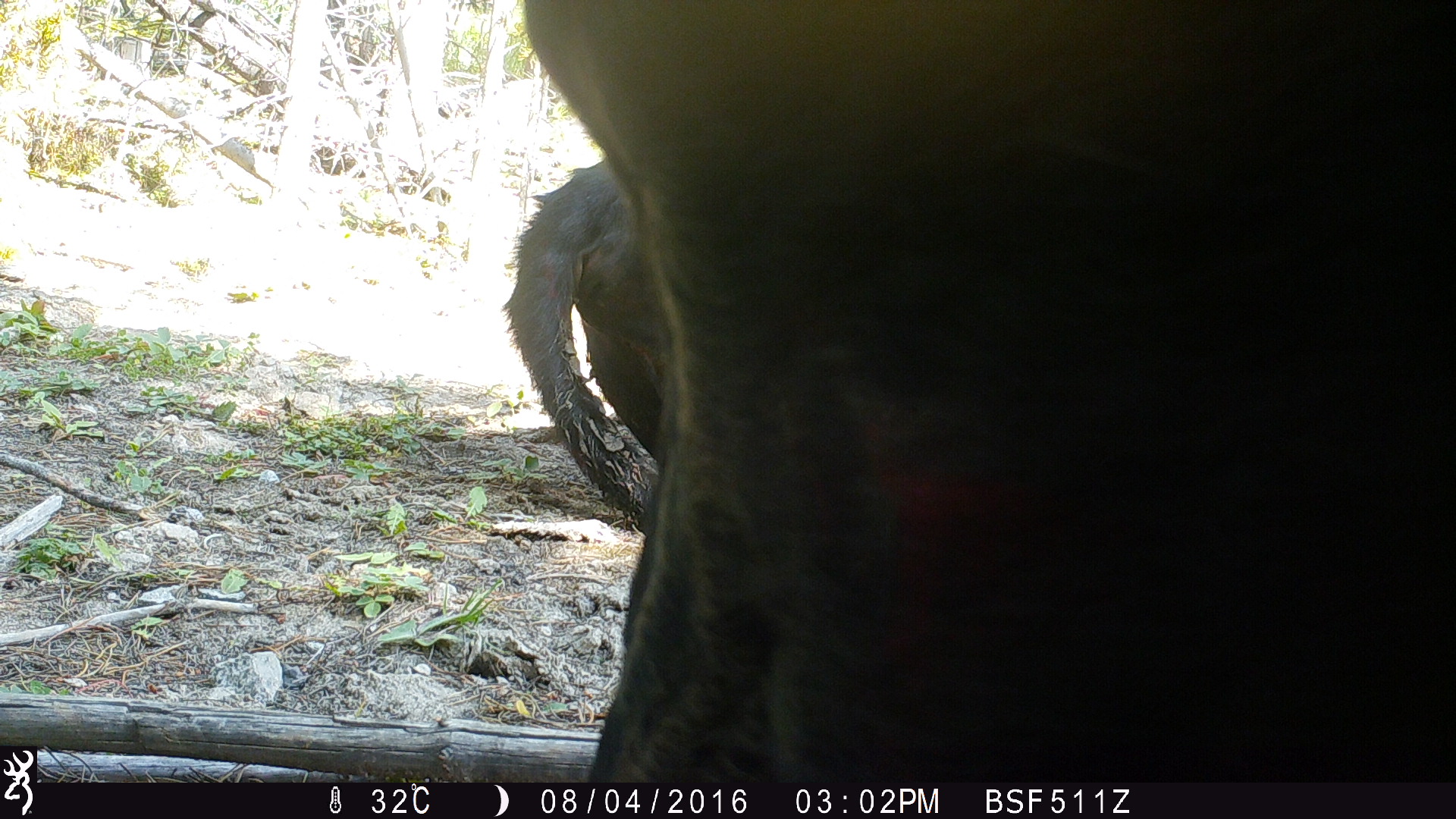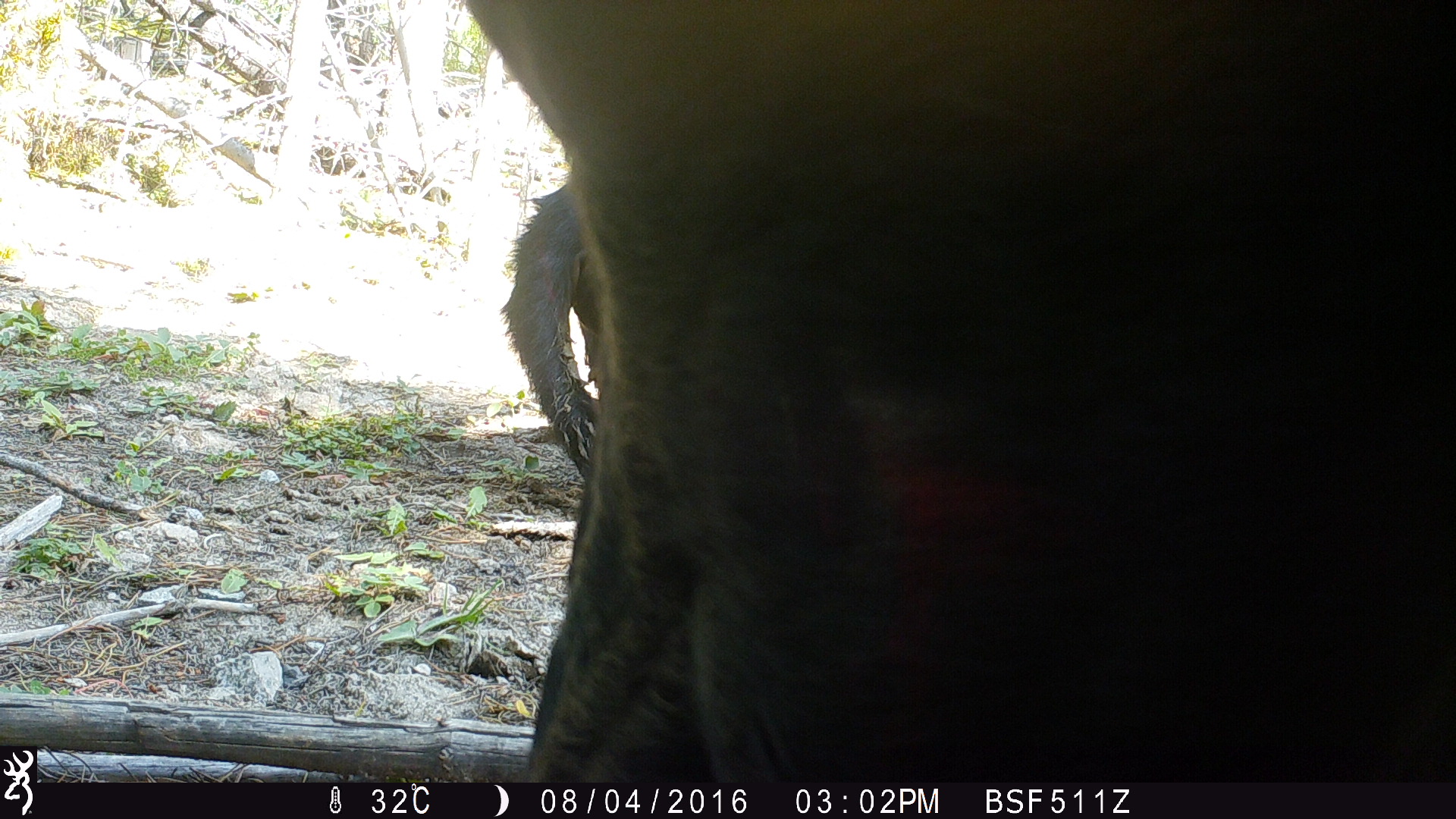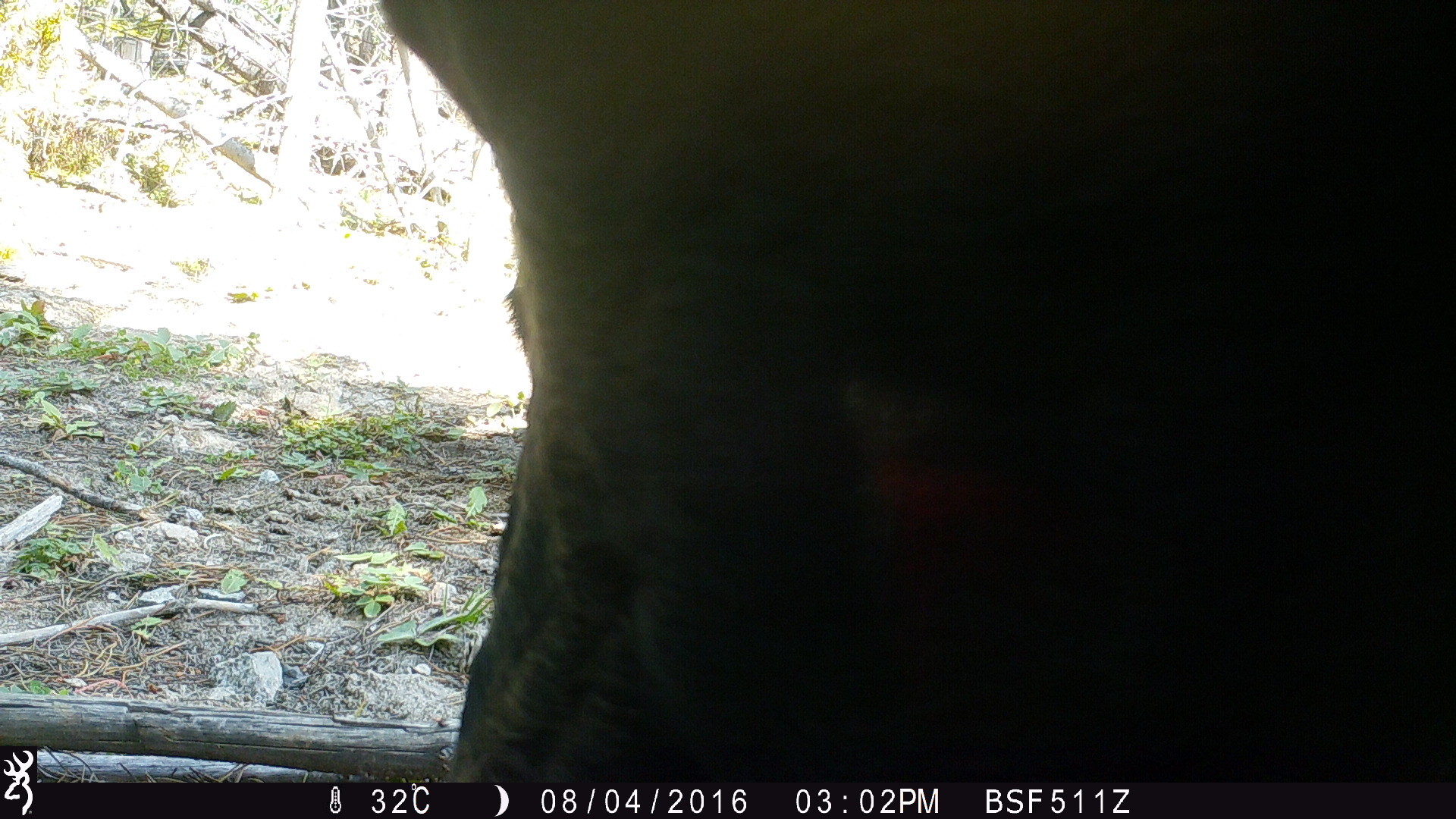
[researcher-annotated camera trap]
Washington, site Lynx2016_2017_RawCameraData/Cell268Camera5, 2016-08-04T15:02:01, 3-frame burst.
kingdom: Animalia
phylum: Chordata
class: Mammalia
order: Artiodactyla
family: Bovidae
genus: Bos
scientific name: Bos taurus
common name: domestic cattle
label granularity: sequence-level